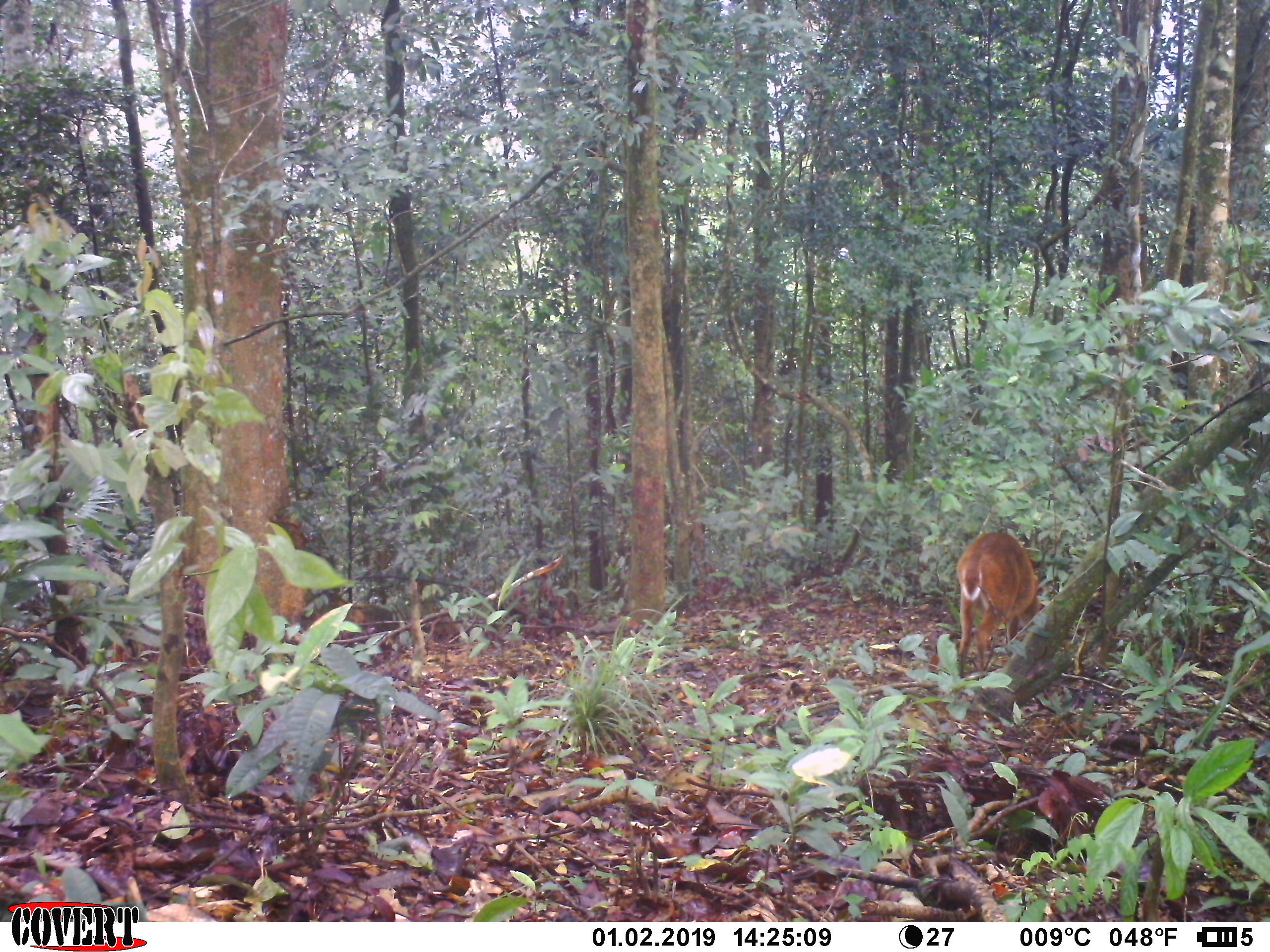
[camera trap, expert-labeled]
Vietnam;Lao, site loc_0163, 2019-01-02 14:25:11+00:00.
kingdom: Animalia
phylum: Chordata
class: Mammalia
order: Artiodactyla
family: Cervidae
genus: Muntiacus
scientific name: Muntiacus vuquangensis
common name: large-antlered muntjac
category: large antlered muntjac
Large antlered muntjac (large-antlered muntjac) (Muntiacus vuquangensis). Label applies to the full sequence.